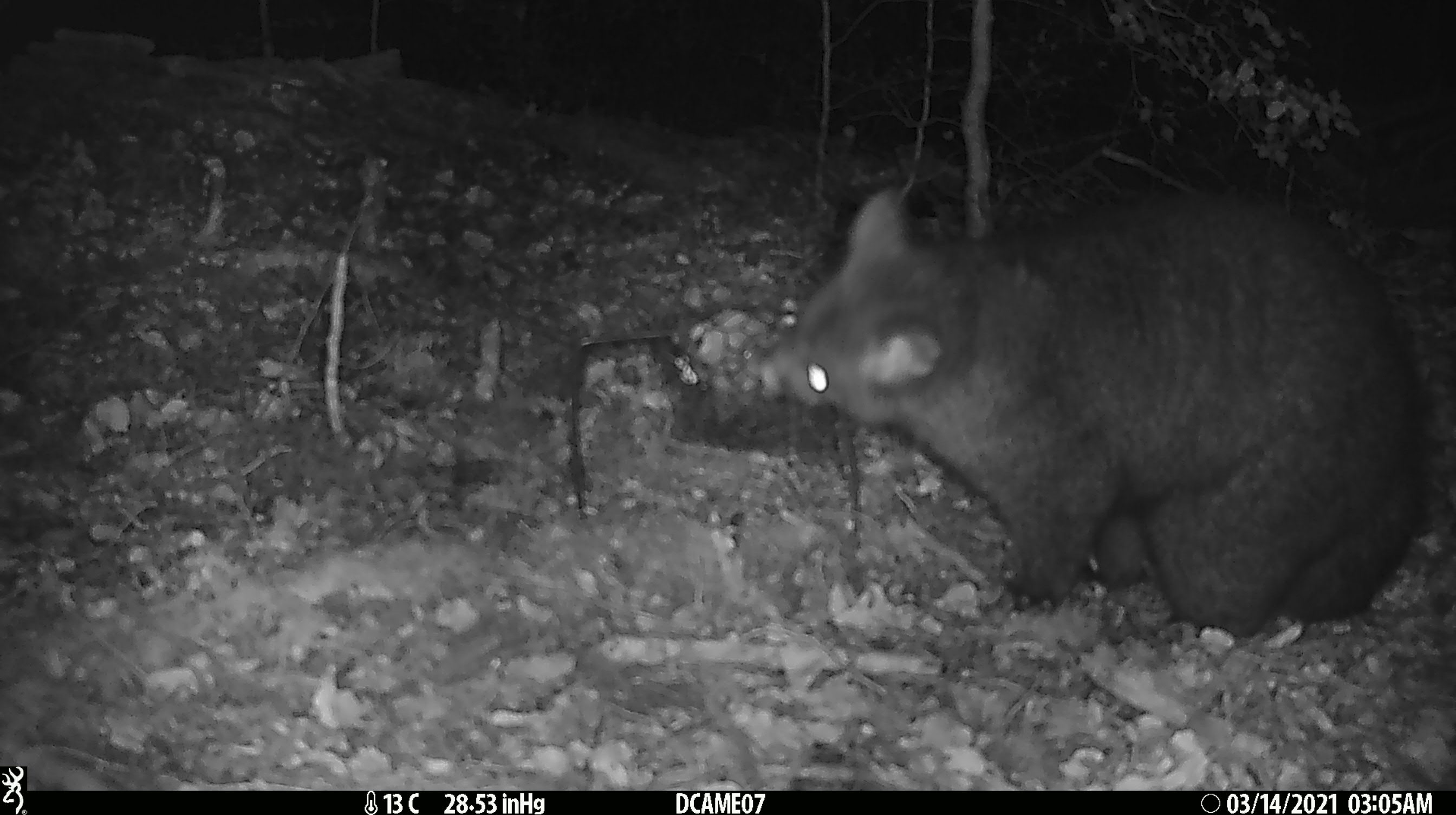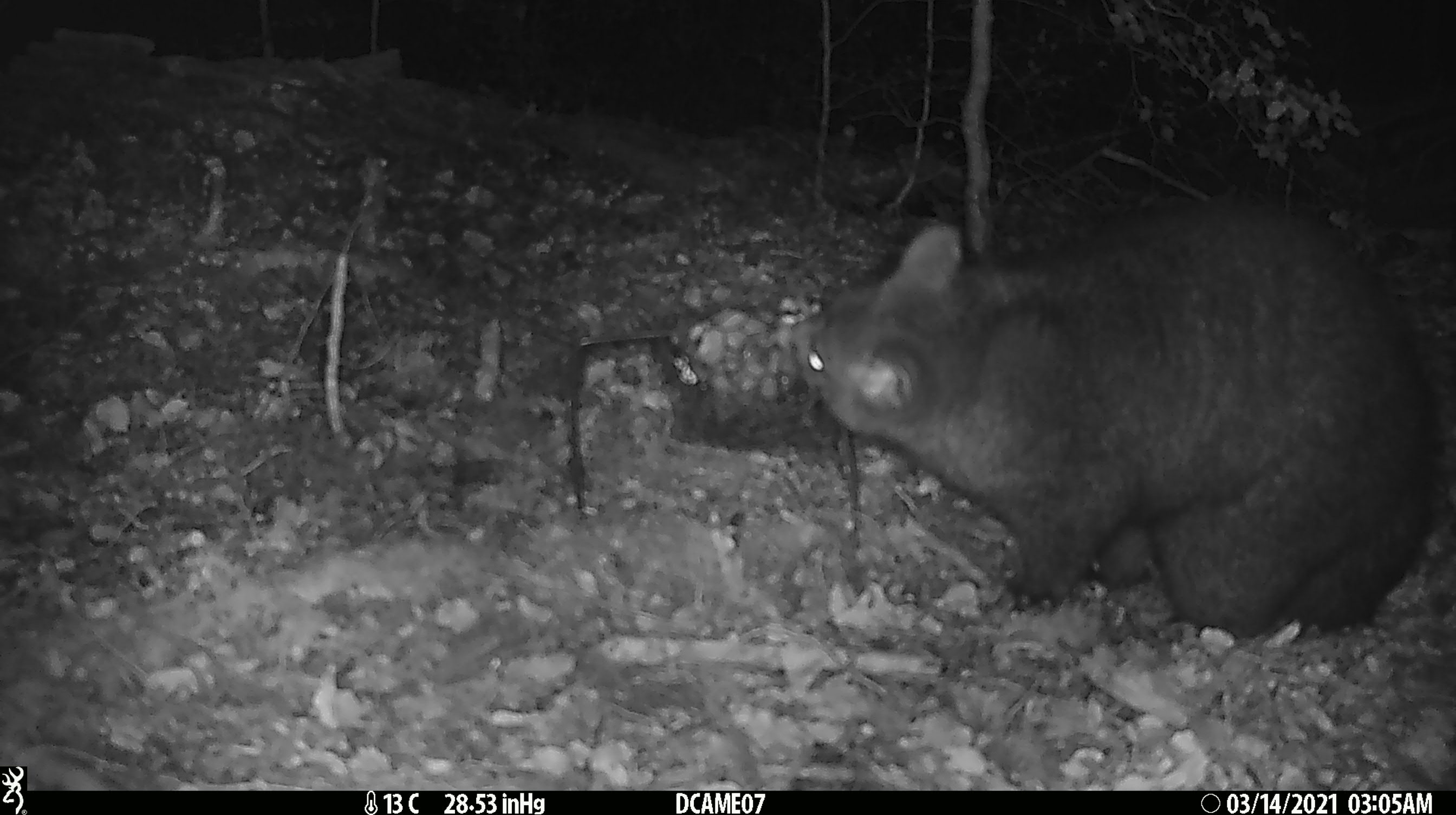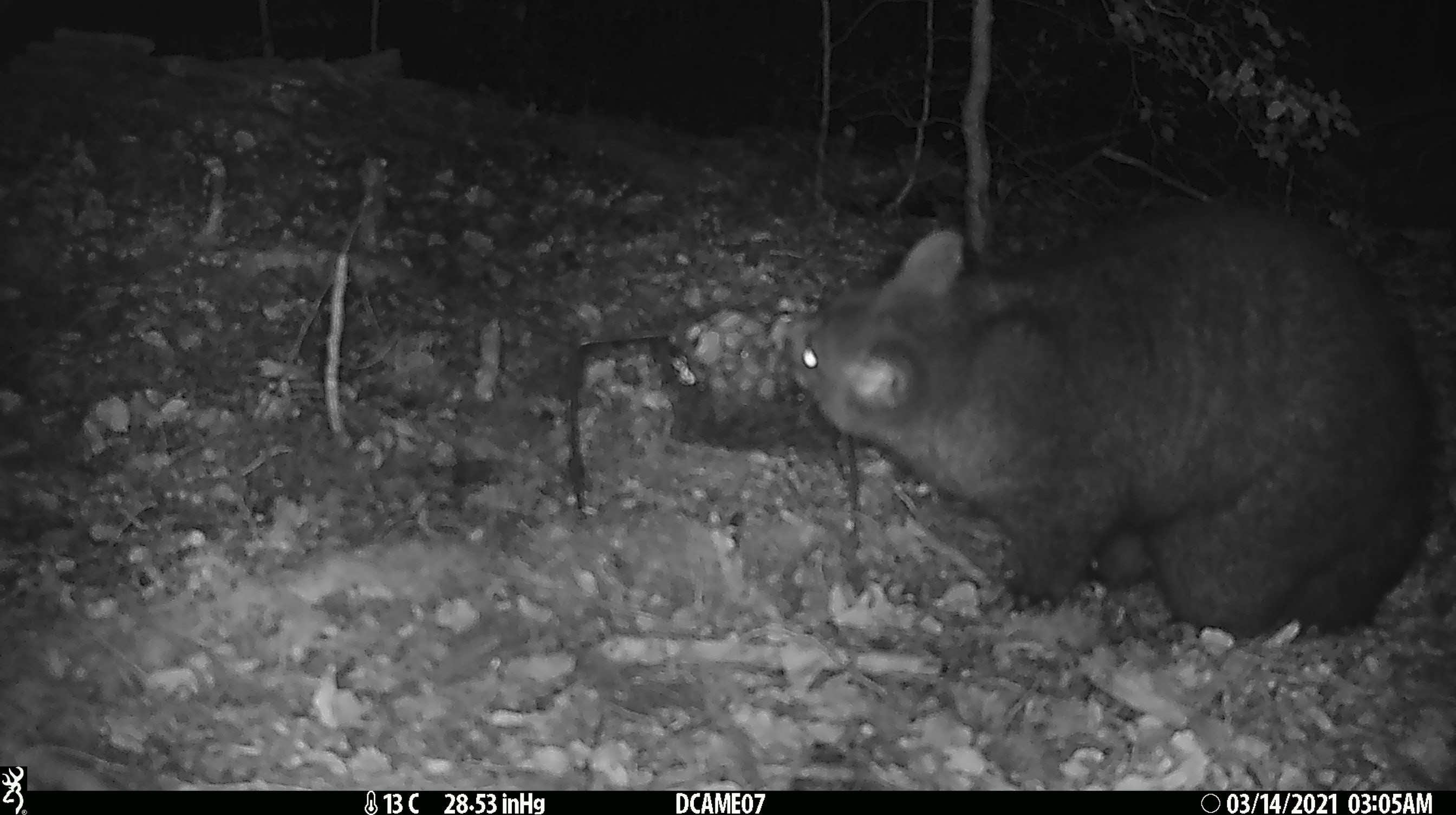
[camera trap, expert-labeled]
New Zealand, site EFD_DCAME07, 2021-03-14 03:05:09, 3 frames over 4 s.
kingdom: Animalia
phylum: Chordata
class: Mammalia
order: Diprotodontia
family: Phalangeridae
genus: Trichosurus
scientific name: Trichosurus vulpecula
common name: common brushtail possum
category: possum